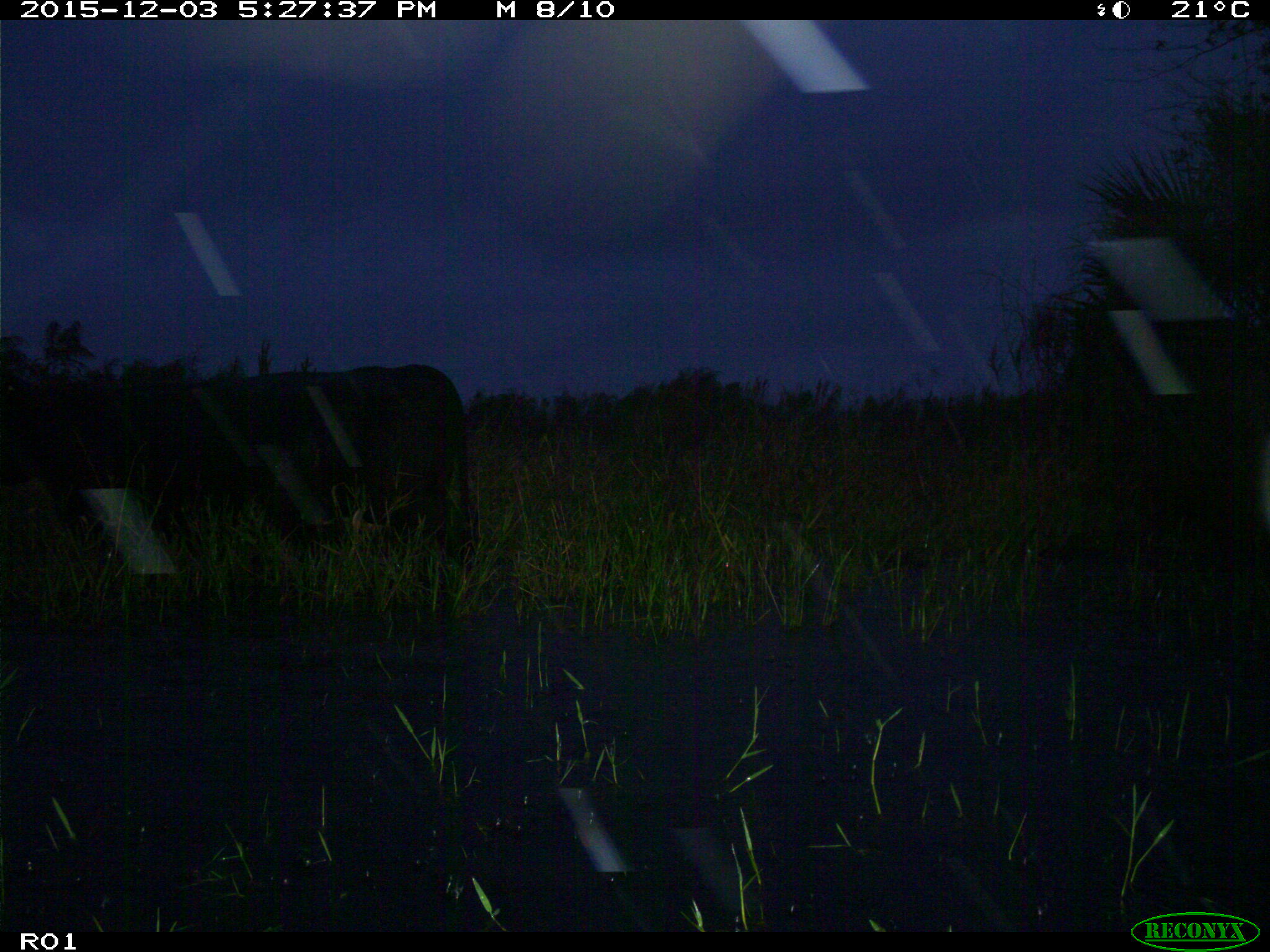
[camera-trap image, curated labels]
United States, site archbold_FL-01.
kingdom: Animalia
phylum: Chordata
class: Mammalia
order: Artiodactyla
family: Bovidae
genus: Bos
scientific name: Bos taurus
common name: domestic cow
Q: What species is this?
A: Bos taurus (domestic cow).